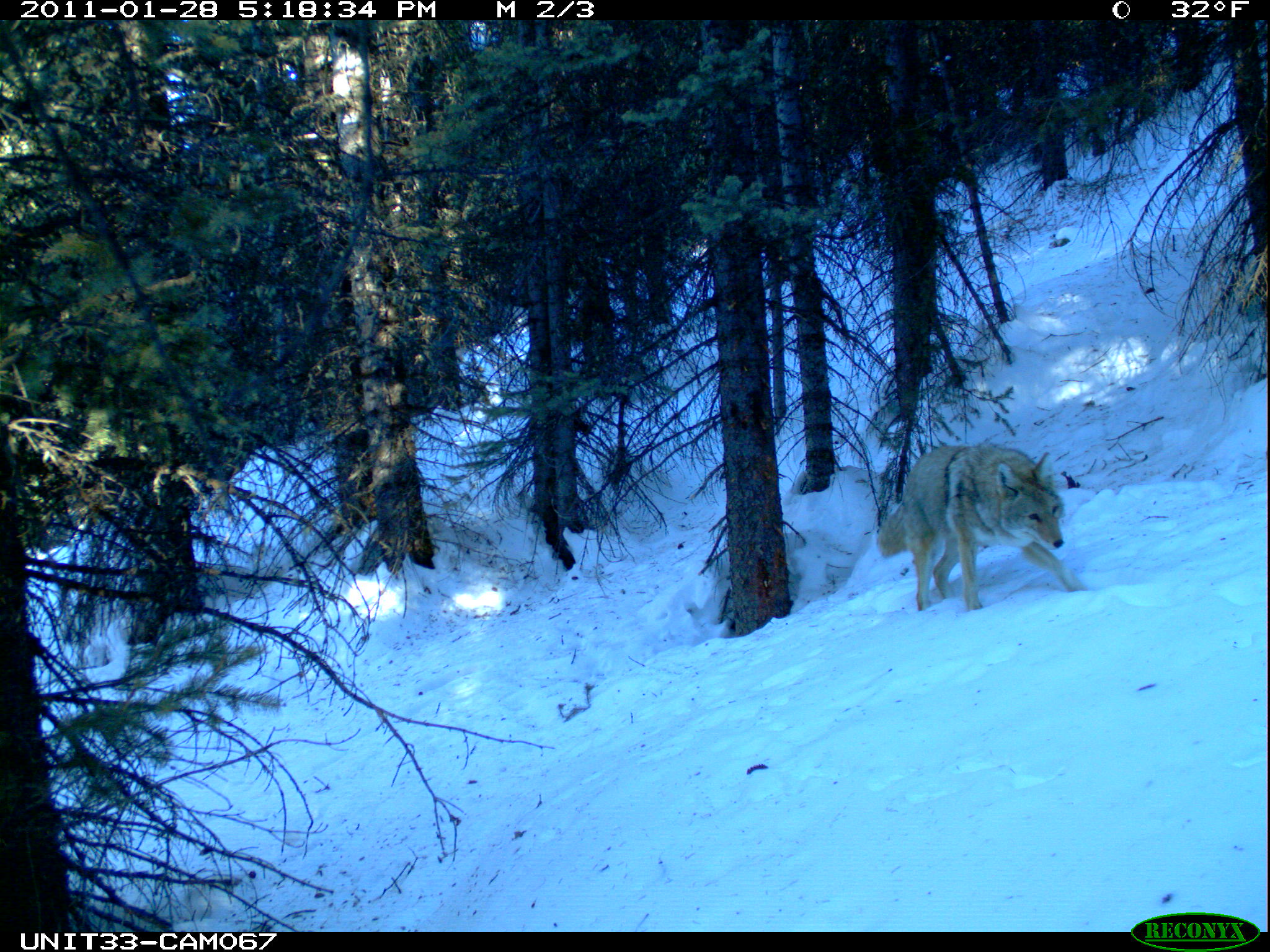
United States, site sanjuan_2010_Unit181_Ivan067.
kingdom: Animalia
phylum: Chordata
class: Mammalia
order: Carnivora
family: Canidae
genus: Canis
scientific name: Canis latrans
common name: coyote